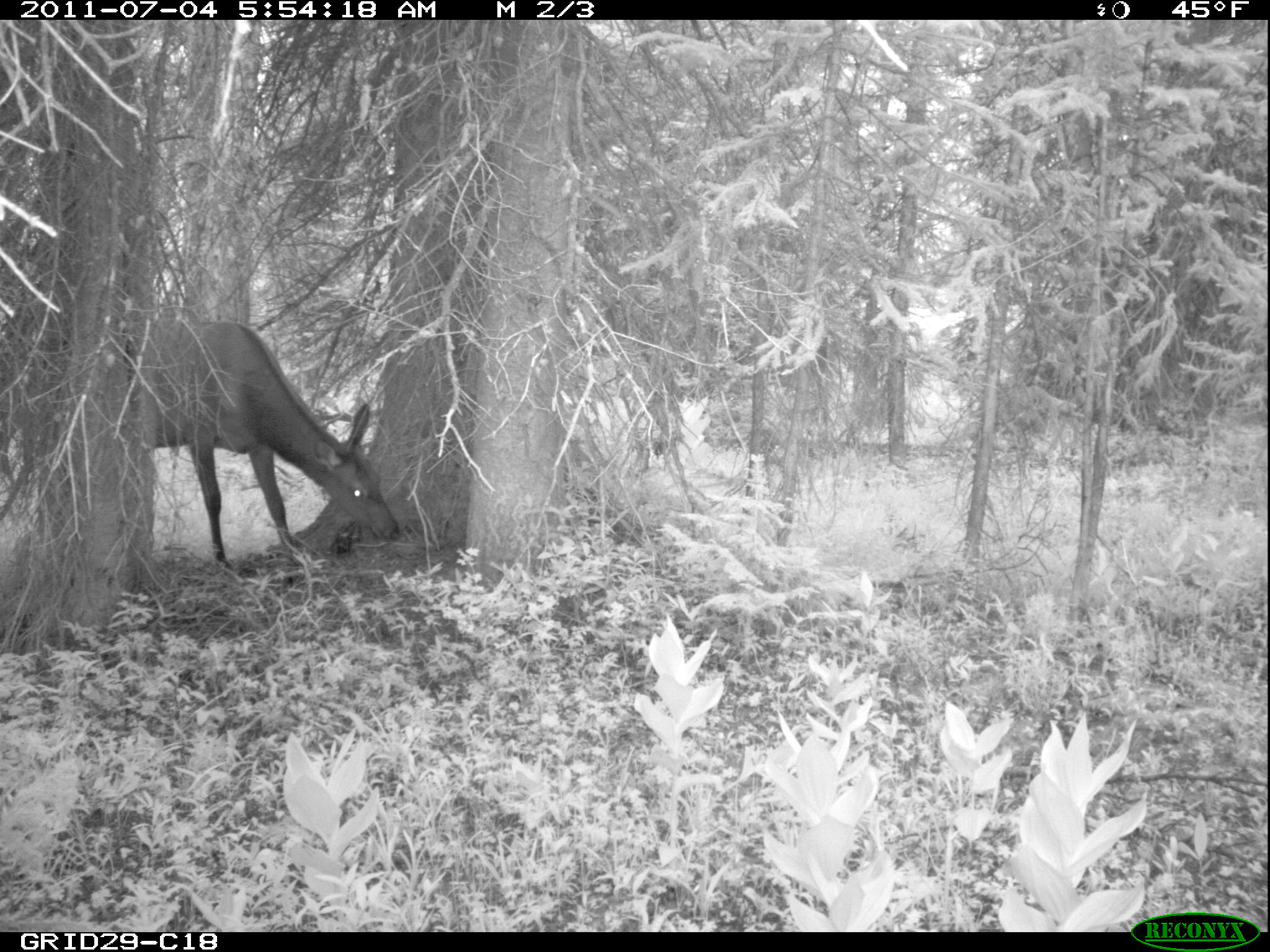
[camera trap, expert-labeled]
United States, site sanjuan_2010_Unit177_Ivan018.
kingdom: Animalia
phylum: Chordata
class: Mammalia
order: Artiodactyla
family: Cervidae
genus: Cervus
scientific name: Cervus elaphus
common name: red deer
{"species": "Cervus elaphus (red deer)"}